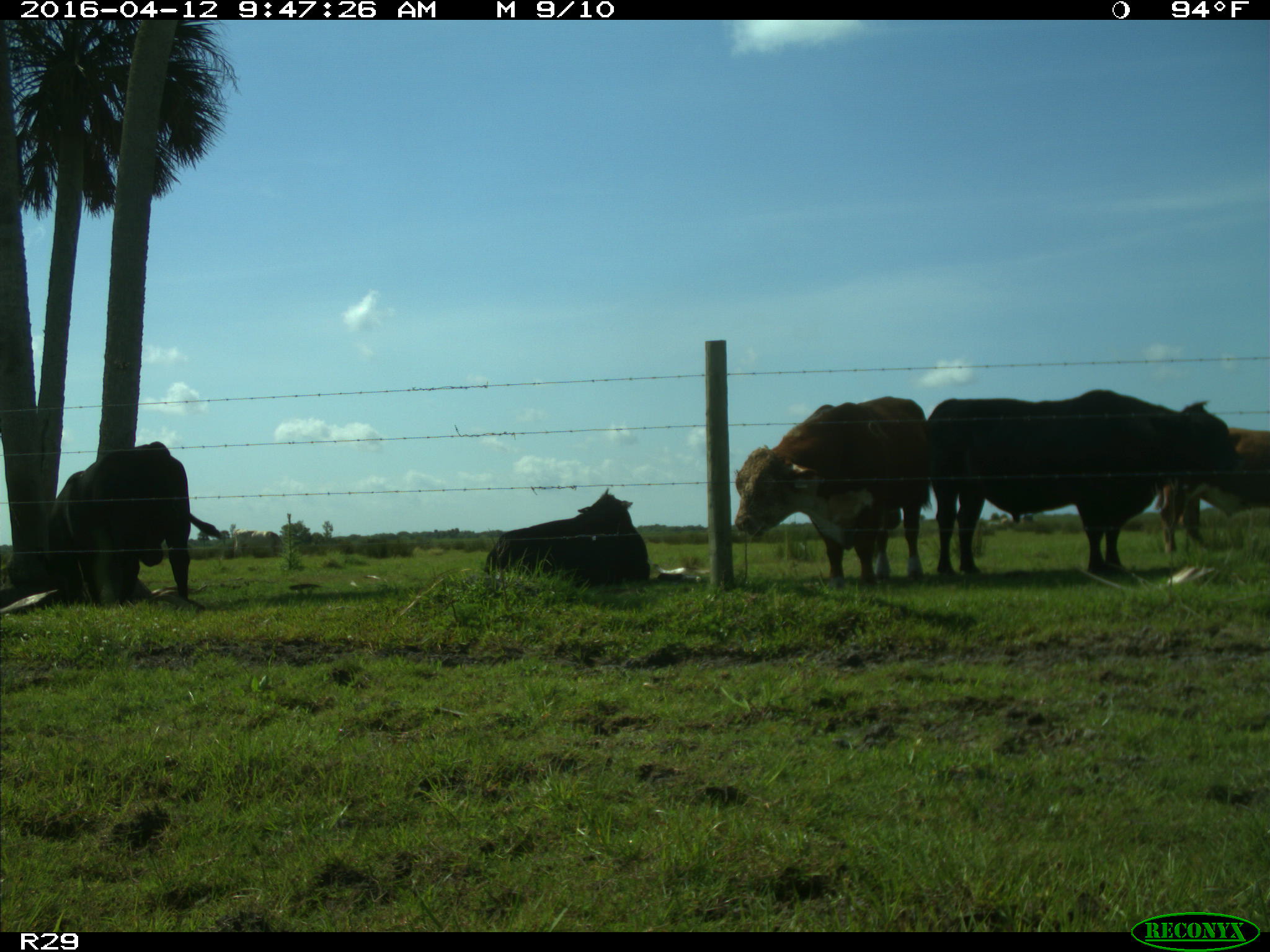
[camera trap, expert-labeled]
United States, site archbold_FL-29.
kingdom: Animalia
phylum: Chordata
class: Mammalia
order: Artiodactyla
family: Bovidae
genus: Bos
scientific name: Bos taurus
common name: domestic cow